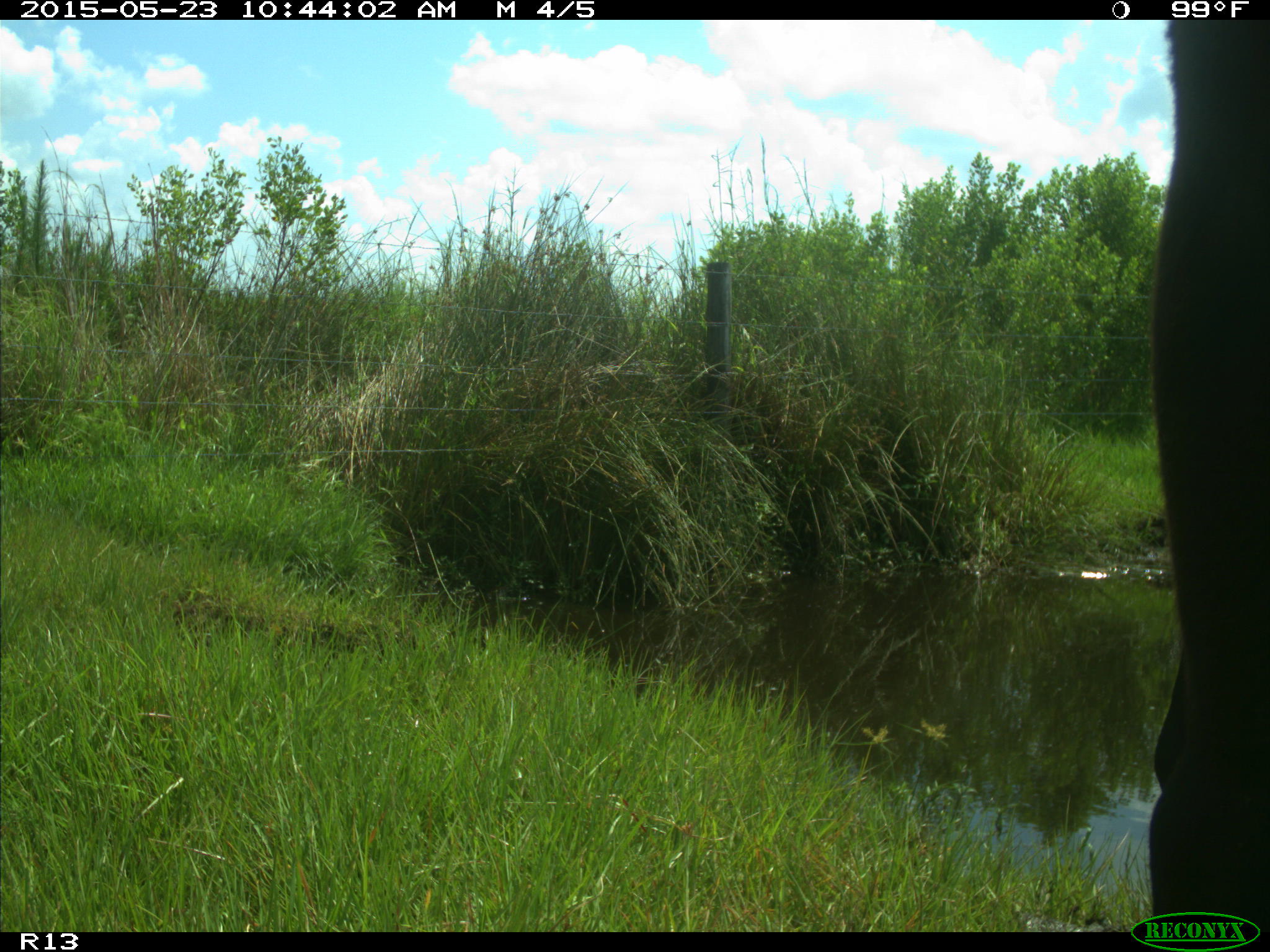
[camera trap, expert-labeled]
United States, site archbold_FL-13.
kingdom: Animalia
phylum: Chordata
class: Mammalia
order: Artiodactyla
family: Bovidae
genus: Bos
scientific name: Bos taurus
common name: domestic cow